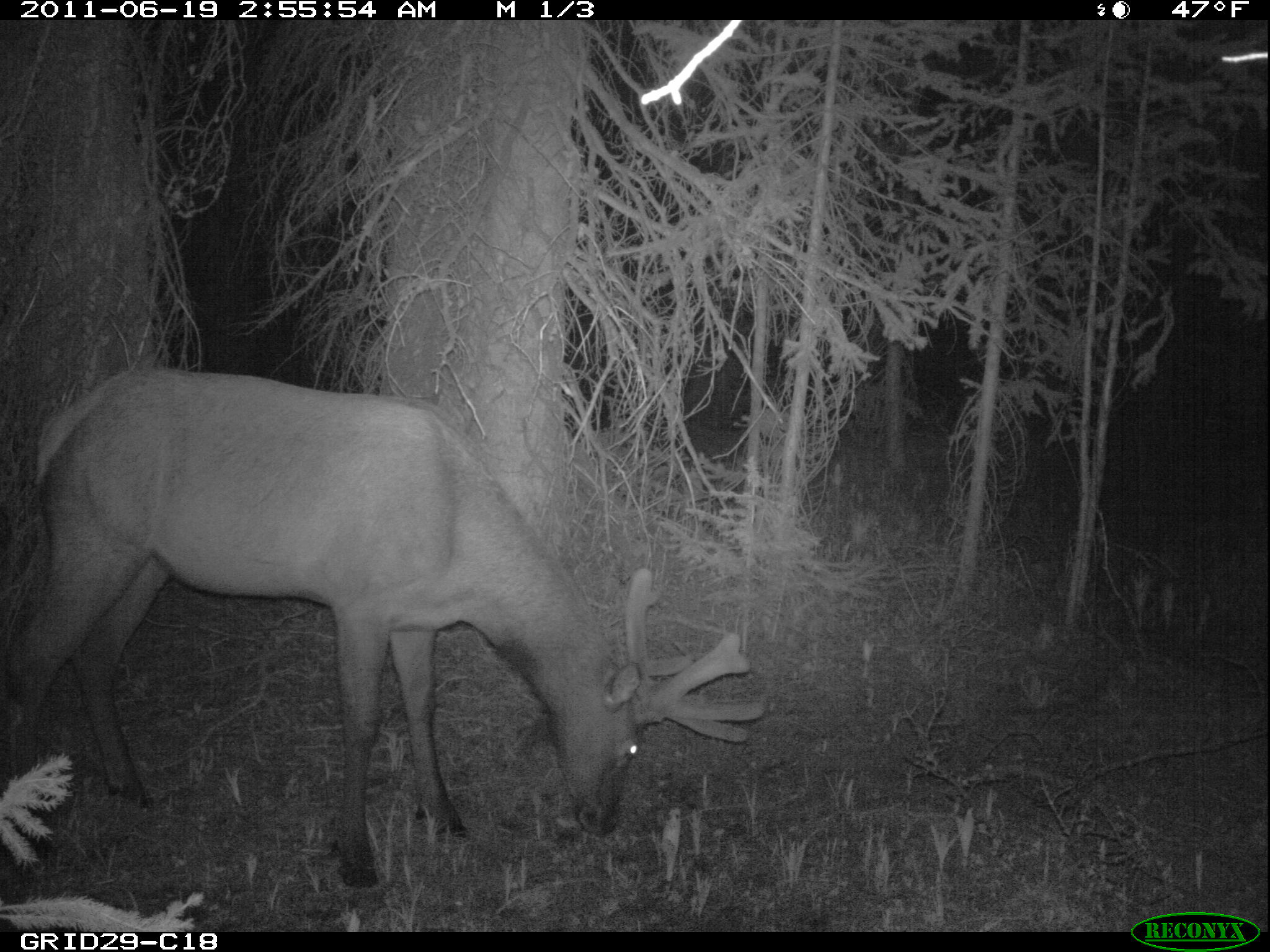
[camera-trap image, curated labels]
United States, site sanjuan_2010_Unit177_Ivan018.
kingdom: Animalia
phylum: Chordata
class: Mammalia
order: Artiodactyla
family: Cervidae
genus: Cervus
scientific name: Cervus elaphus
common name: red deer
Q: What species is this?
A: Cervus elaphus (red deer).